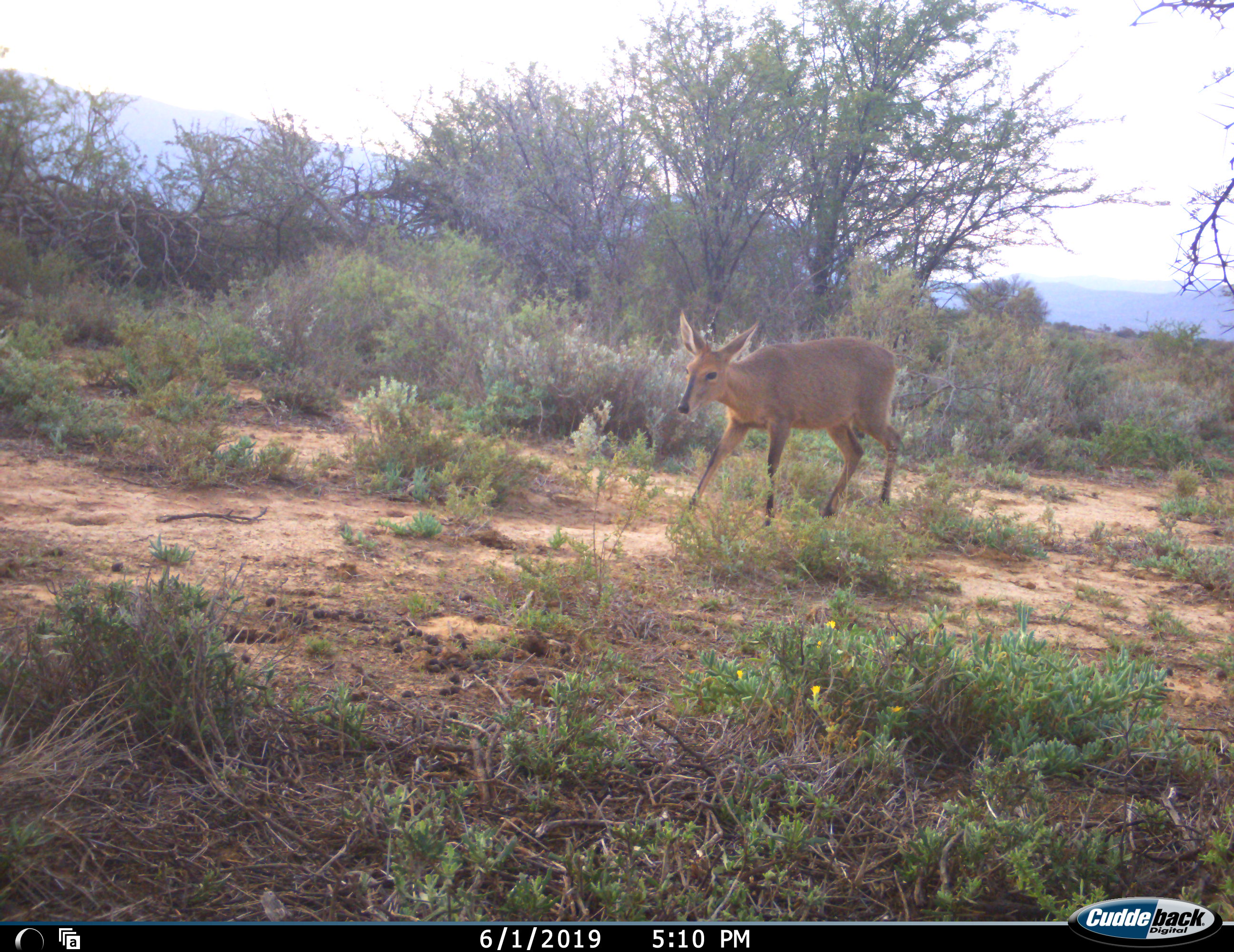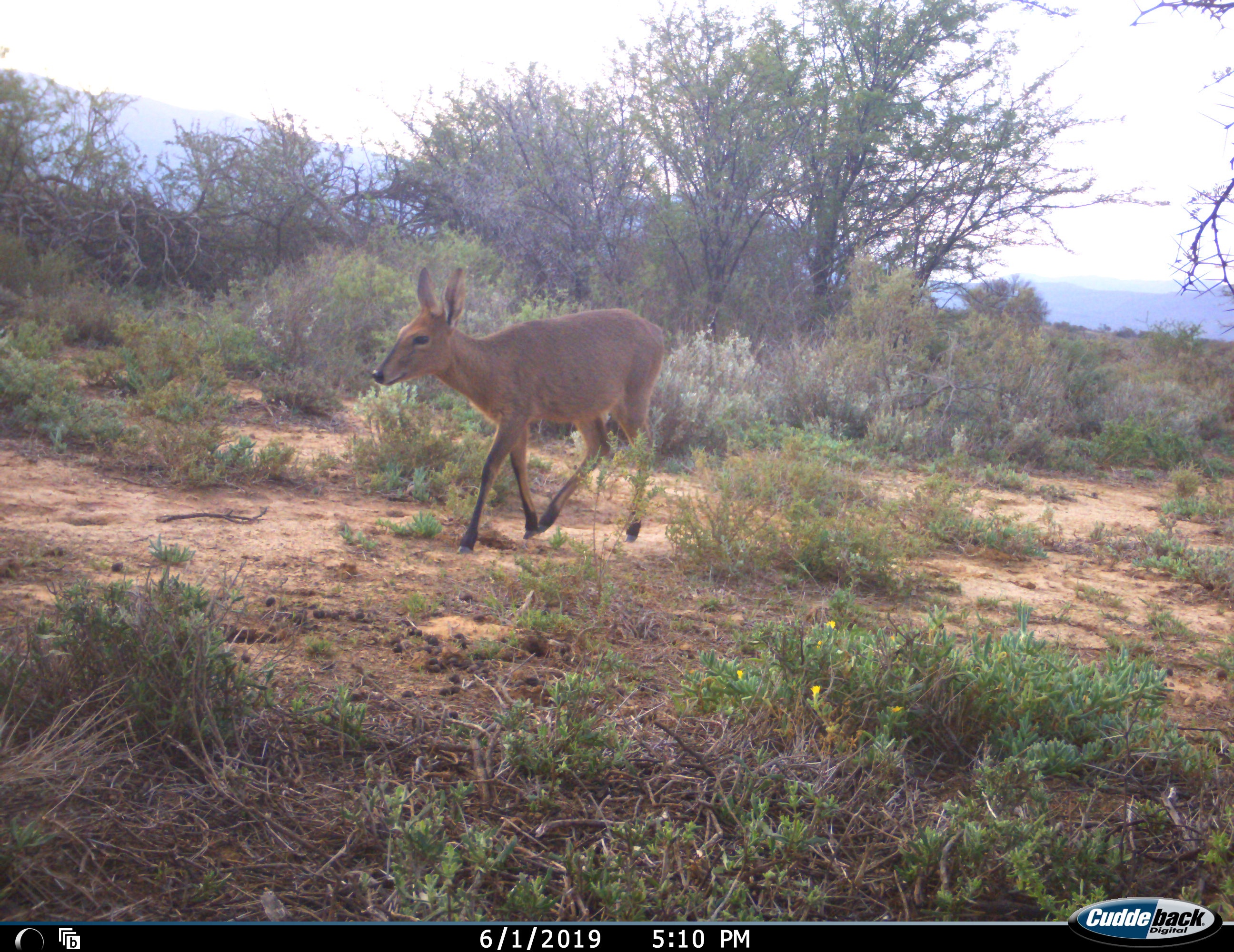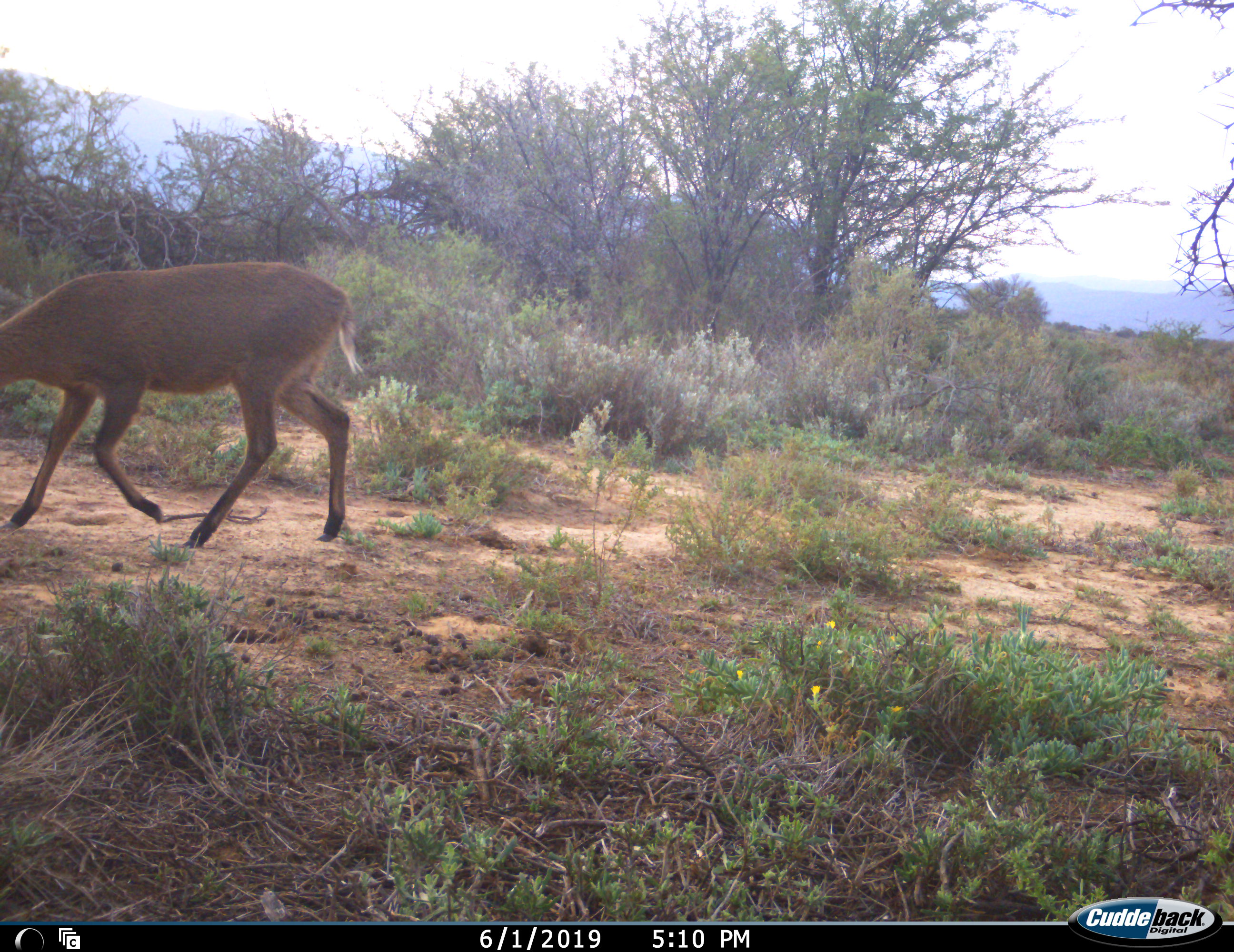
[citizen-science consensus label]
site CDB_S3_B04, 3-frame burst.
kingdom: Animalia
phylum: Chordata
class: Mammalia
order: Artiodactyla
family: Bovidae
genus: Sylvicapra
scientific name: Sylvicapra grimmia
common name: common duiker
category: duikercommongrey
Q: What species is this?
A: Duikercommongrey (common duiker) (Sylvicapra grimmia).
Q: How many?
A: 1.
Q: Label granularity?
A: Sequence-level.